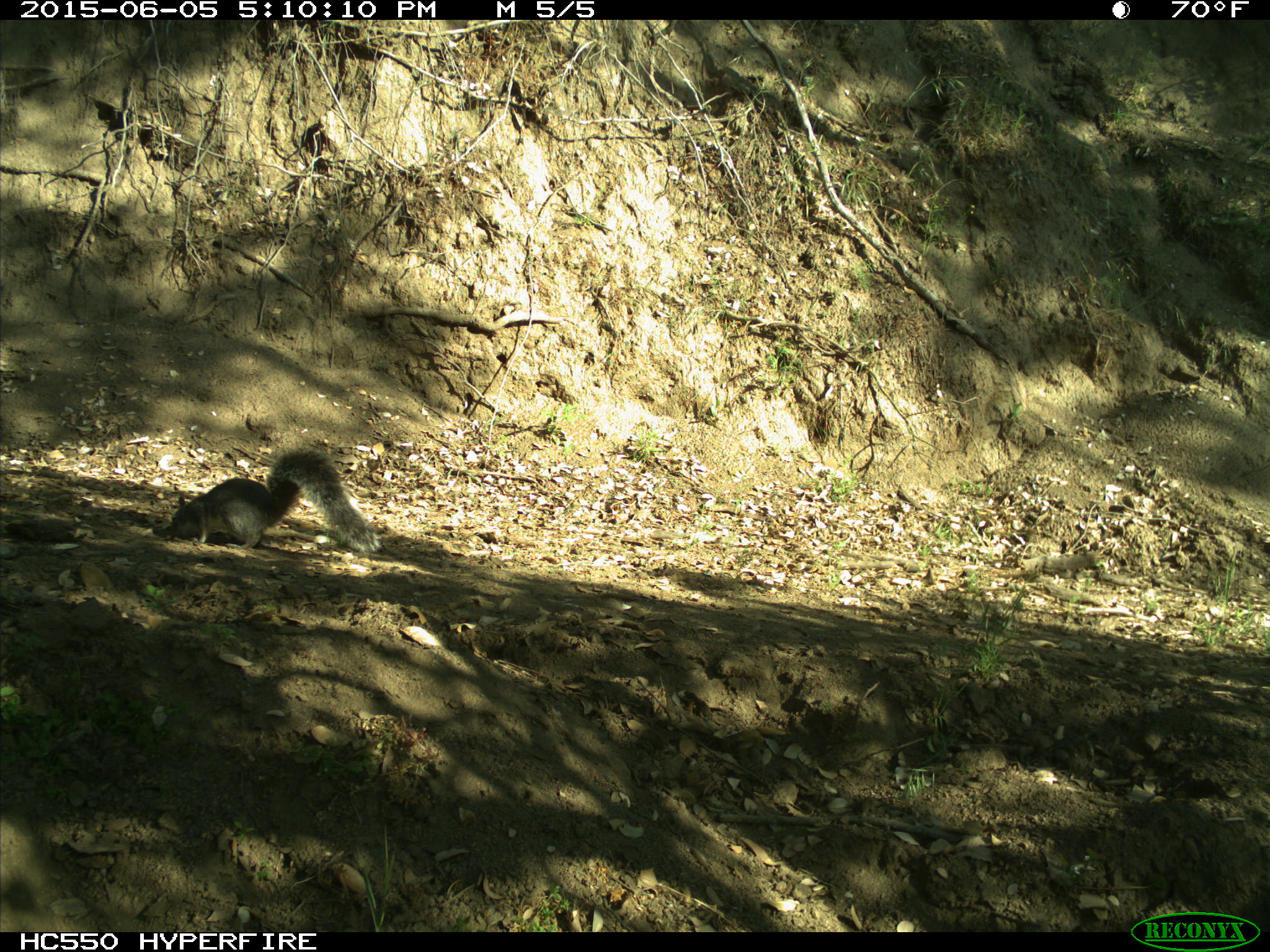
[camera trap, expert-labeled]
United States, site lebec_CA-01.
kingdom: Animalia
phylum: Chordata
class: Mammalia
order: Rodentia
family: Sciuridae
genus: Sciurus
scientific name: Sciurus carolinensis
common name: eastern gray squirrel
Sciurus carolinensis (eastern gray squirrel).